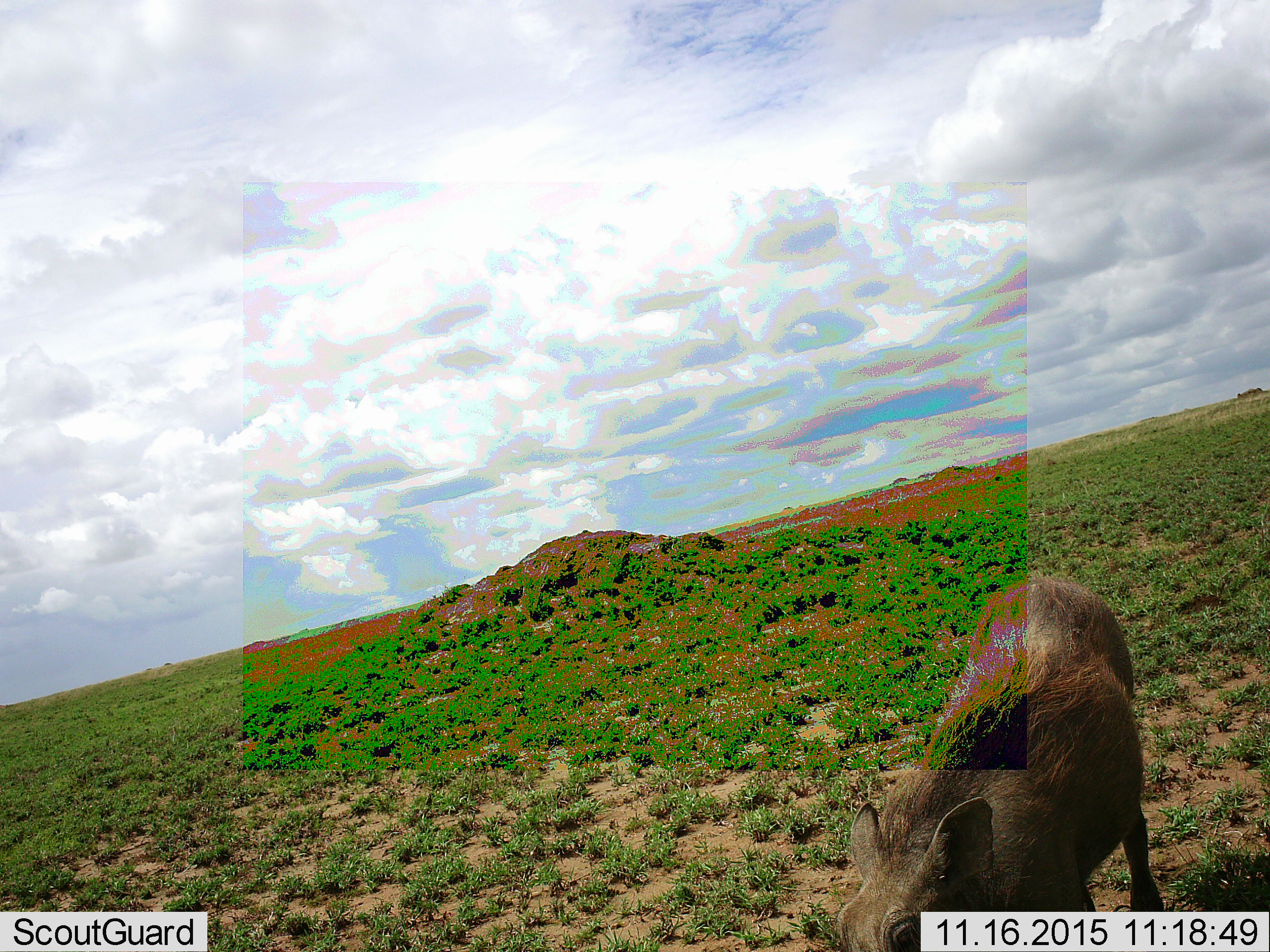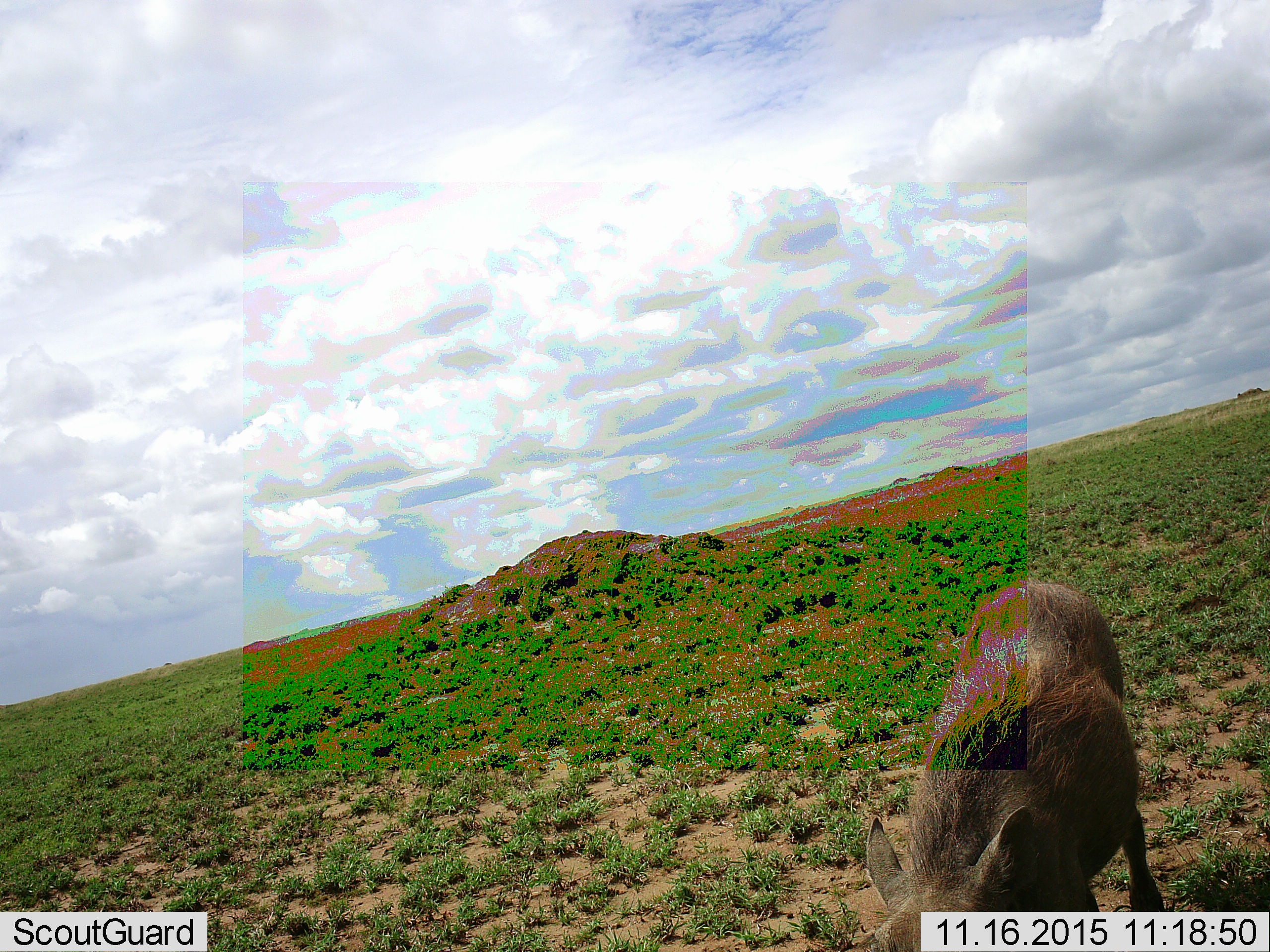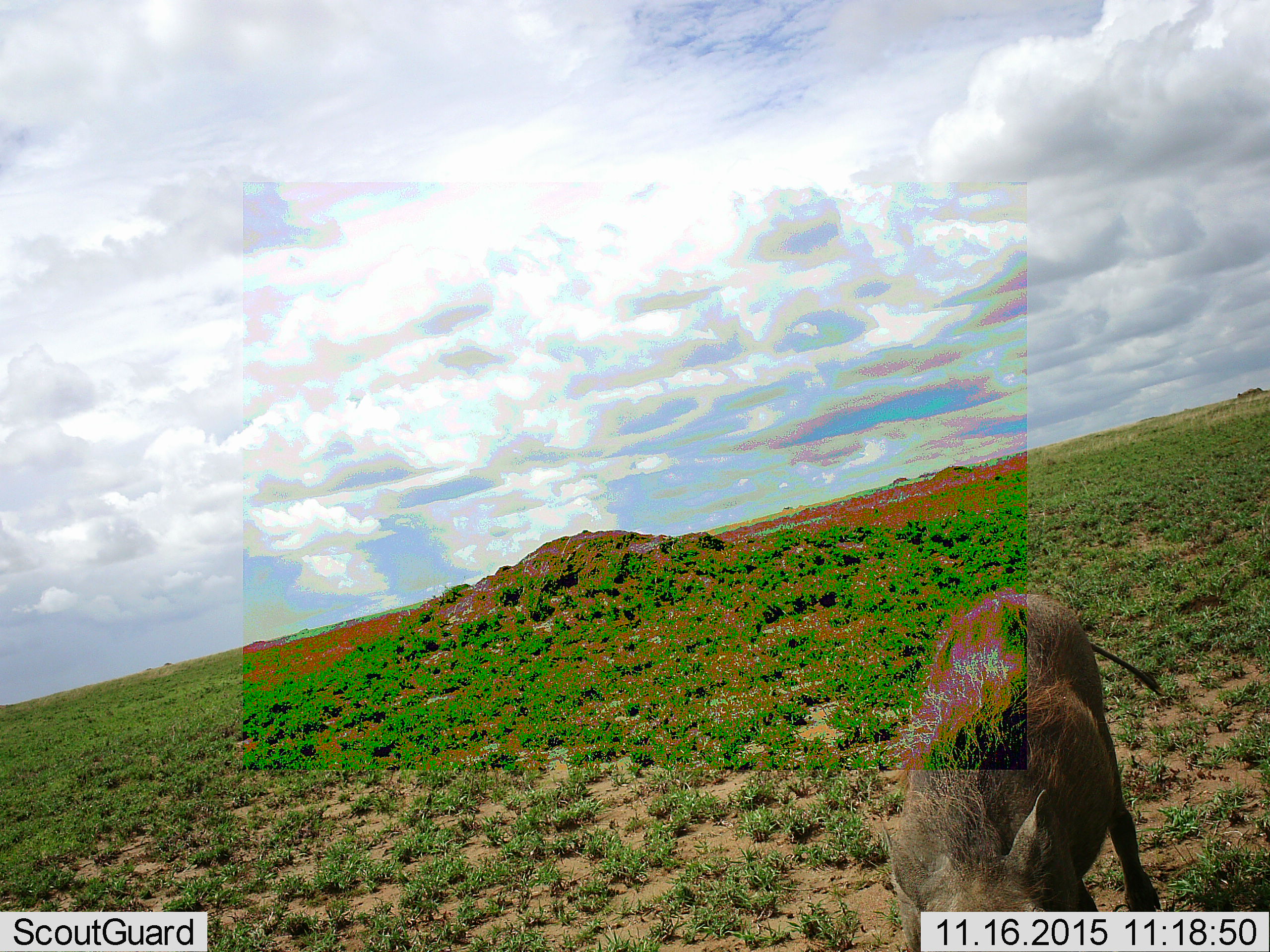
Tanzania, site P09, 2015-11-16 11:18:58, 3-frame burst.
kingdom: Animalia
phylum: Chordata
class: Mammalia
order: Artiodactyla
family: Suidae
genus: Phacochoerus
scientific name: Phacochoerus africanus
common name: warthog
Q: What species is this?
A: Warthog (Phacochoerus africanus).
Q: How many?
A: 1.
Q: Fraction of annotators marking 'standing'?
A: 100%.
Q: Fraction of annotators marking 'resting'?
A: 0%.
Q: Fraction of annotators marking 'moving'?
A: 0%.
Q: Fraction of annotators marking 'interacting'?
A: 0%.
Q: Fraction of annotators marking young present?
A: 20%.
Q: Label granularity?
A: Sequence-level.